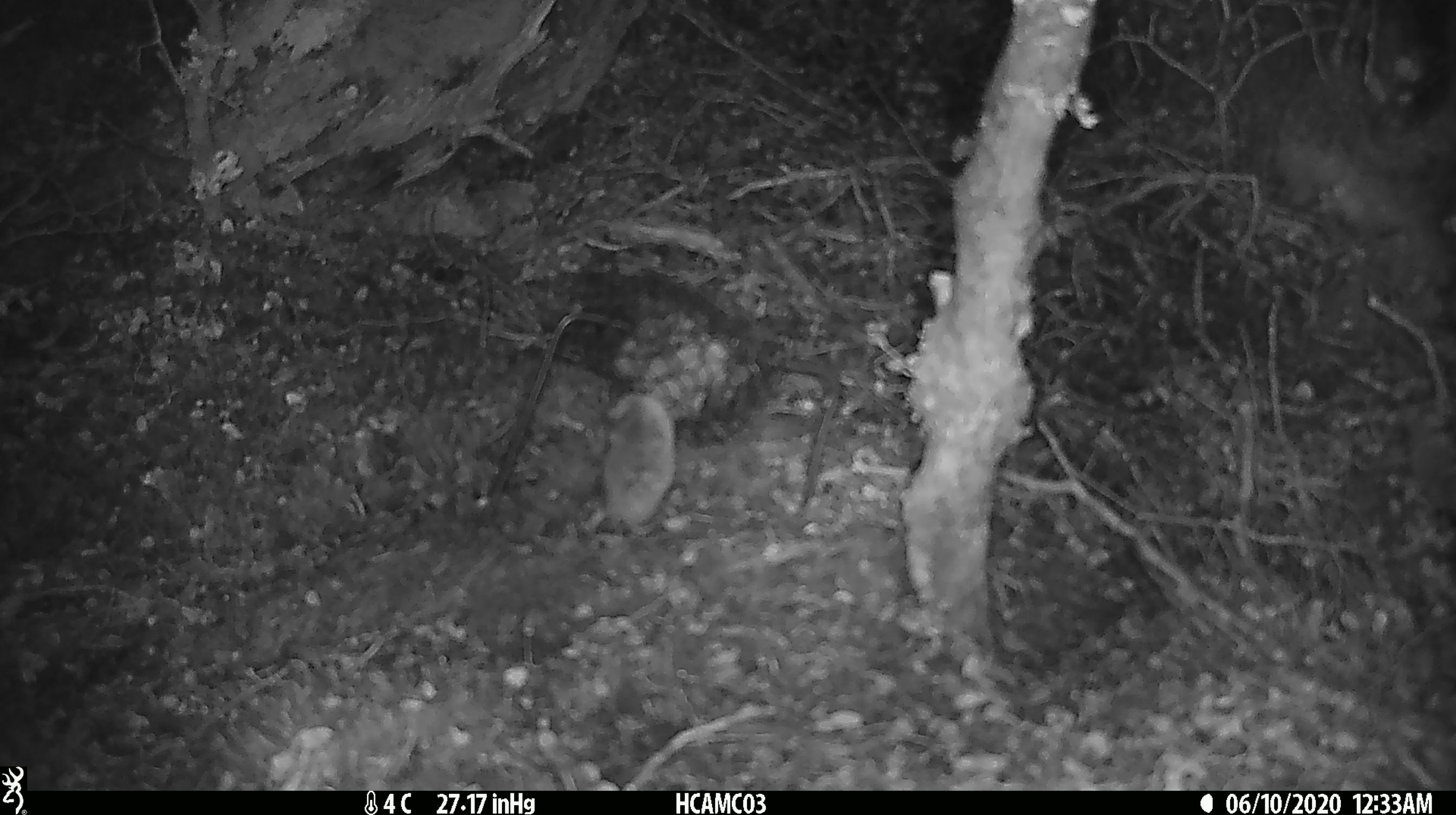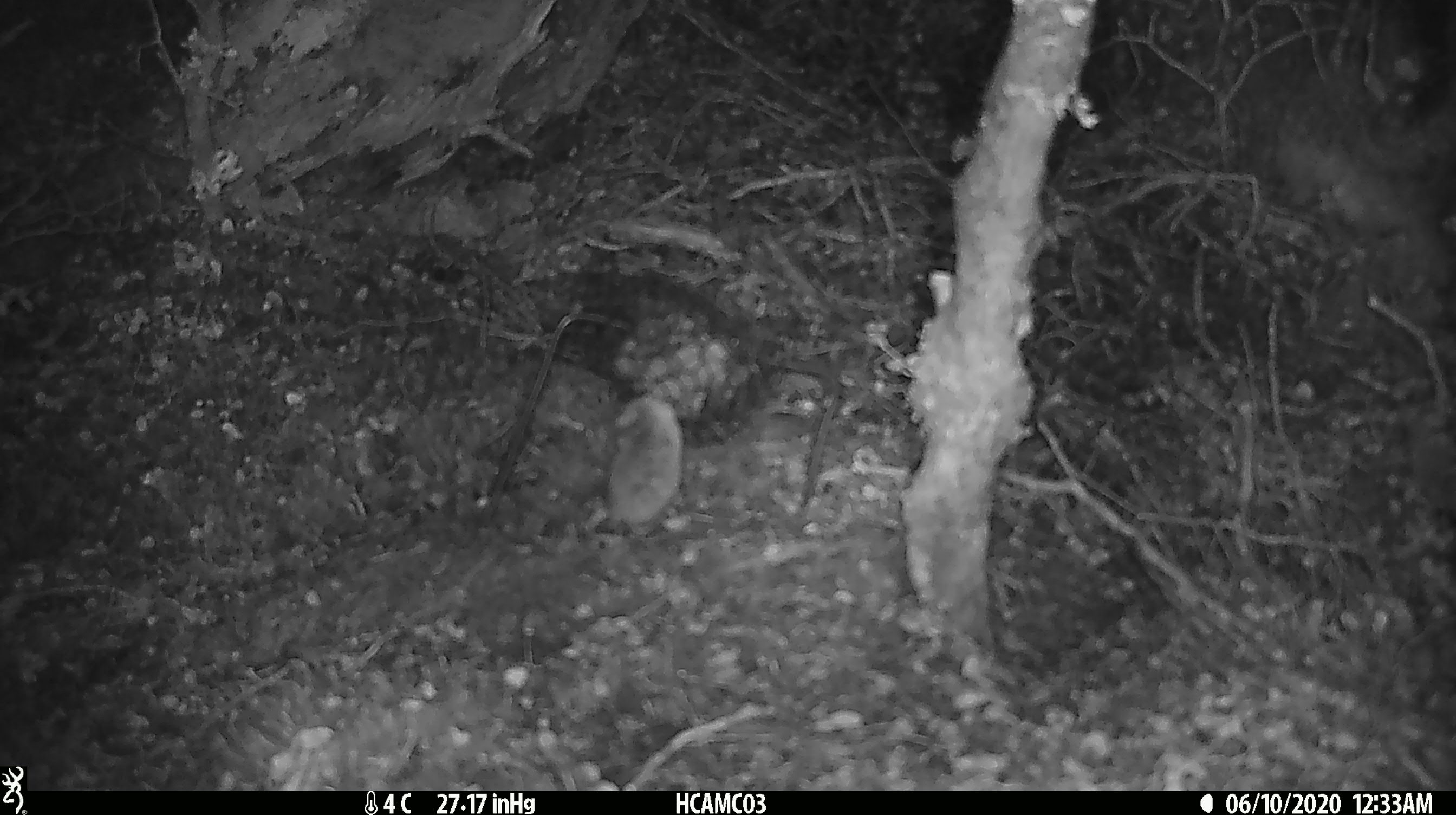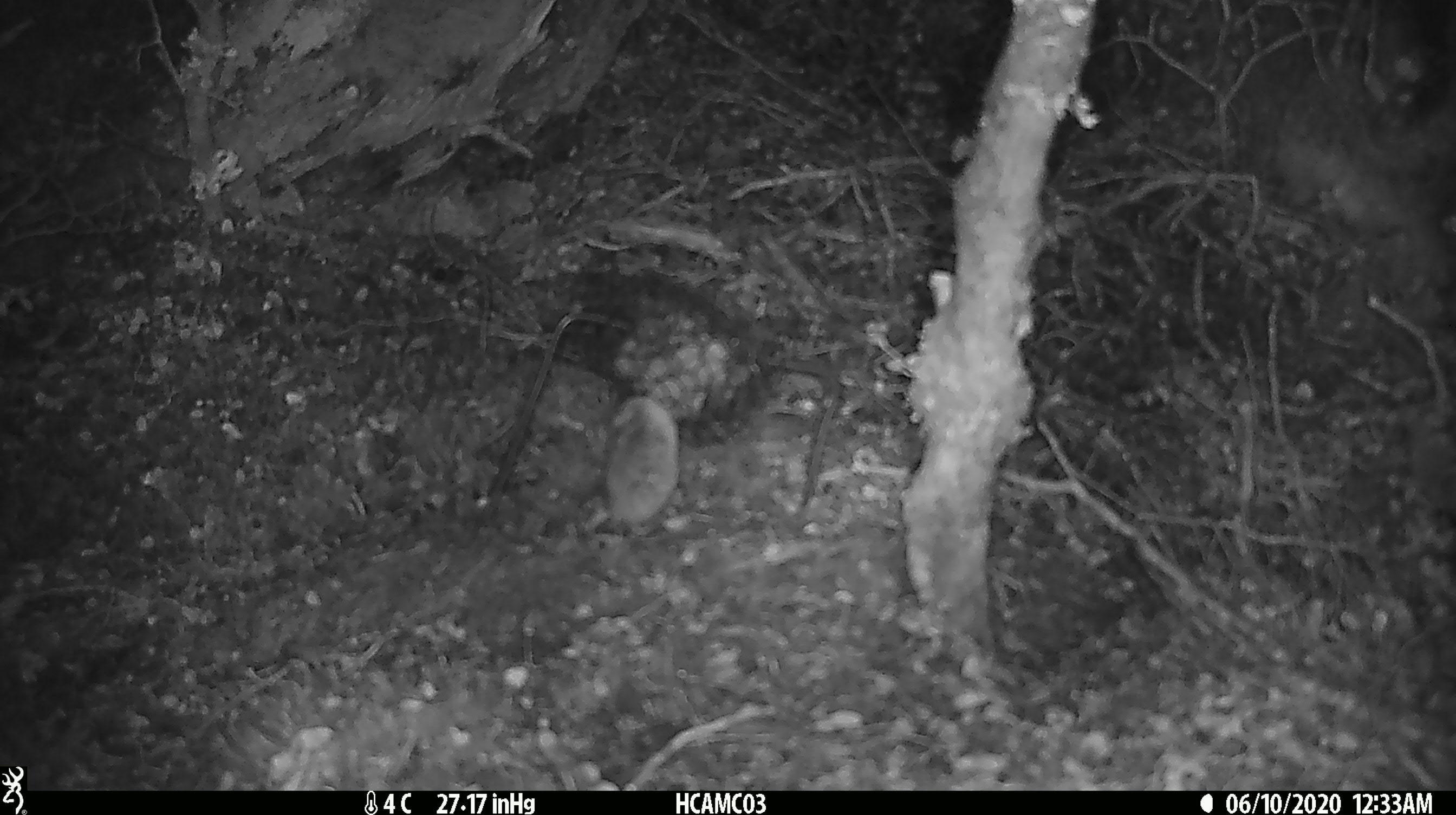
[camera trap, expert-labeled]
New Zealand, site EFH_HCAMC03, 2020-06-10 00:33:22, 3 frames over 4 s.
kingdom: Animalia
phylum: Chordata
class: Mammalia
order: Rodentia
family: Muridae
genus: Mus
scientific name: Mus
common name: mouse